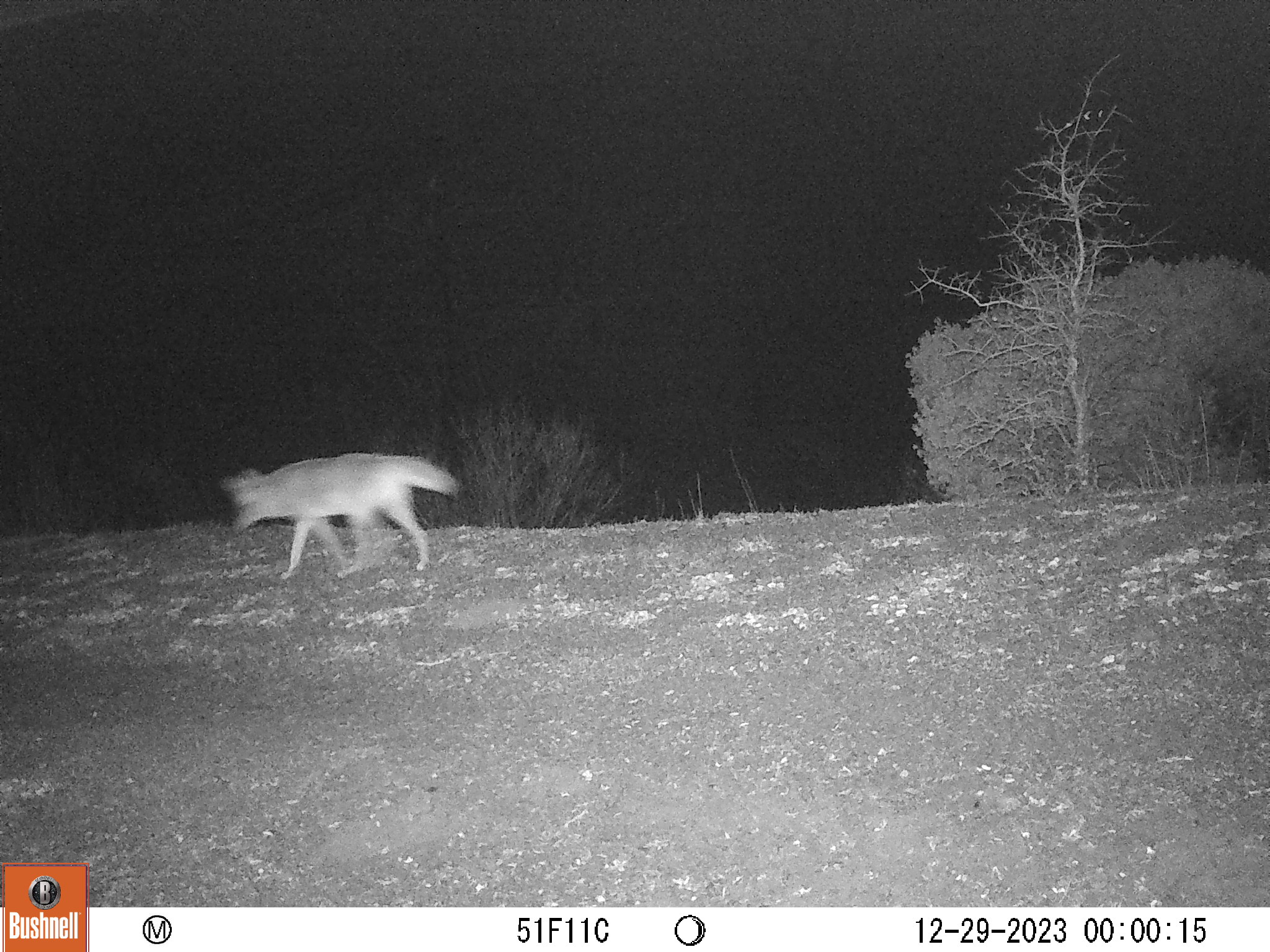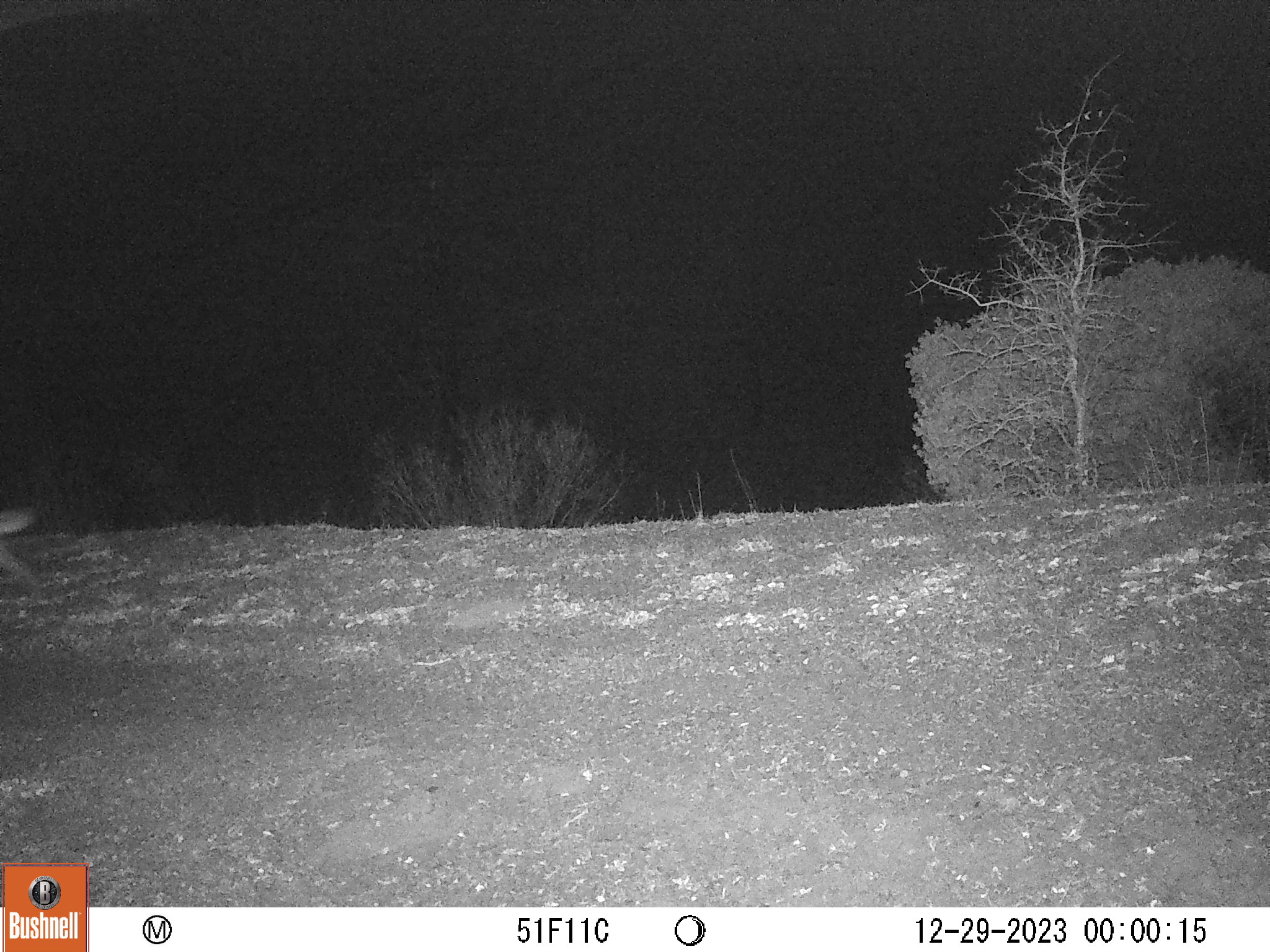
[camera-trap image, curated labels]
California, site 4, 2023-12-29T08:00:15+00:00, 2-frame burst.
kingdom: Animalia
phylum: Chordata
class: Mammalia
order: Carnivora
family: Canidae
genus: Canis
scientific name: Canis latrans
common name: coyote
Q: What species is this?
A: Coyote (Canis latrans).